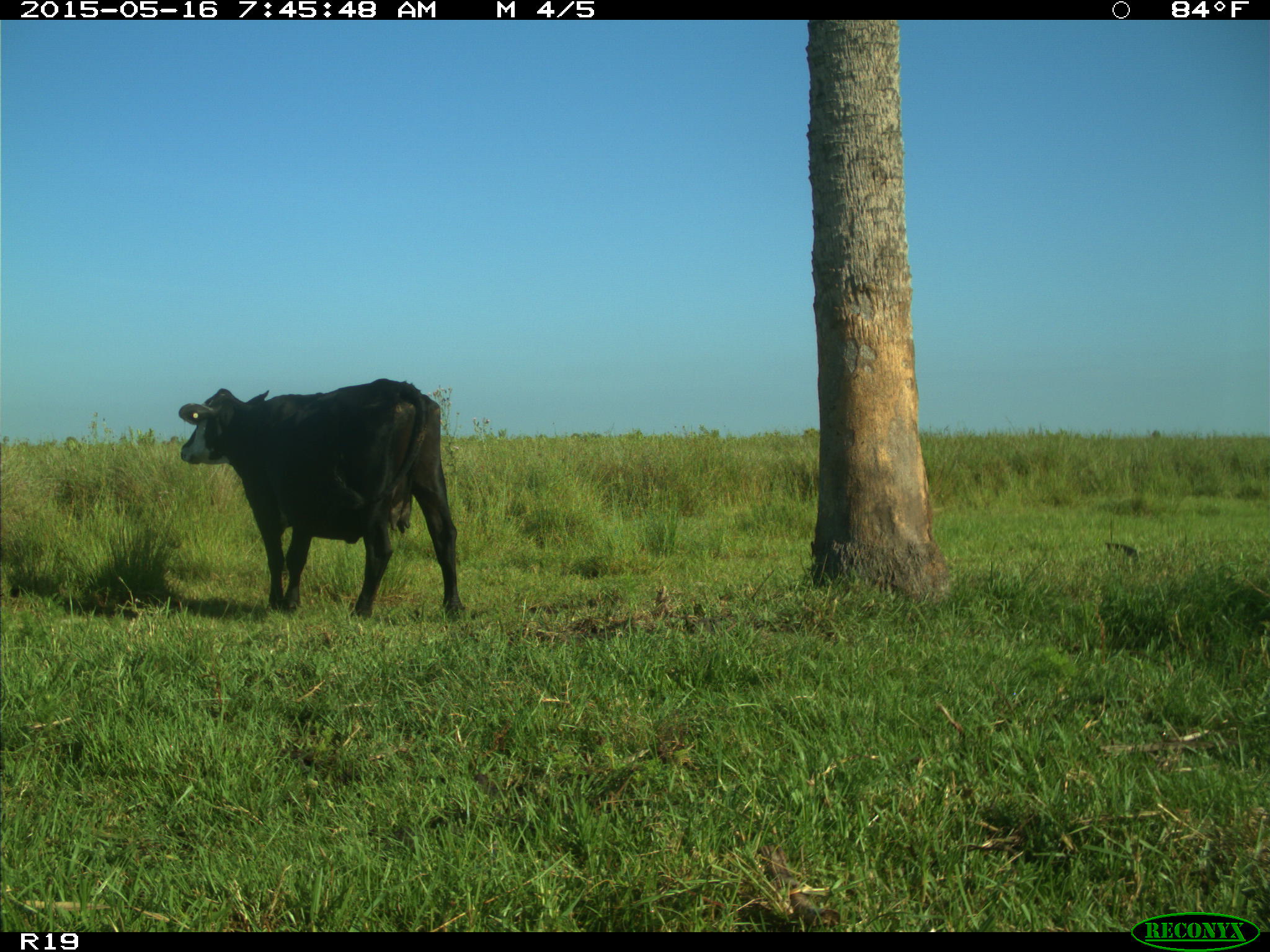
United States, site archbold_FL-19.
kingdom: Animalia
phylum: Chordata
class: Mammalia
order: Artiodactyla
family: Bovidae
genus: Bos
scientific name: Bos taurus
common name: domestic cow